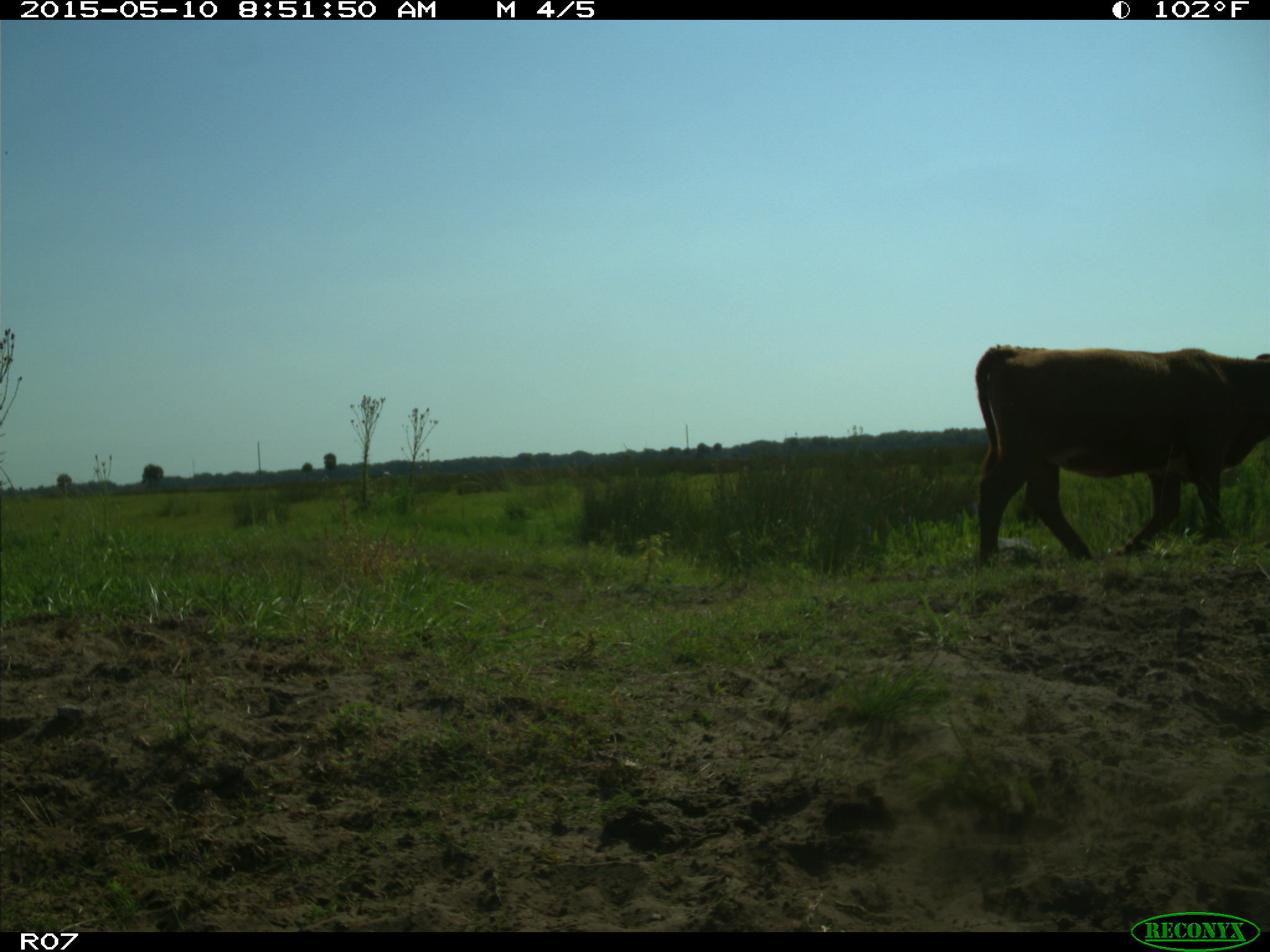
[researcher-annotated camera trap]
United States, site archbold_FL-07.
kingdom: Animalia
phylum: Chordata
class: Mammalia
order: Artiodactyla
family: Bovidae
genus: Bos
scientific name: Bos taurus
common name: domestic cow